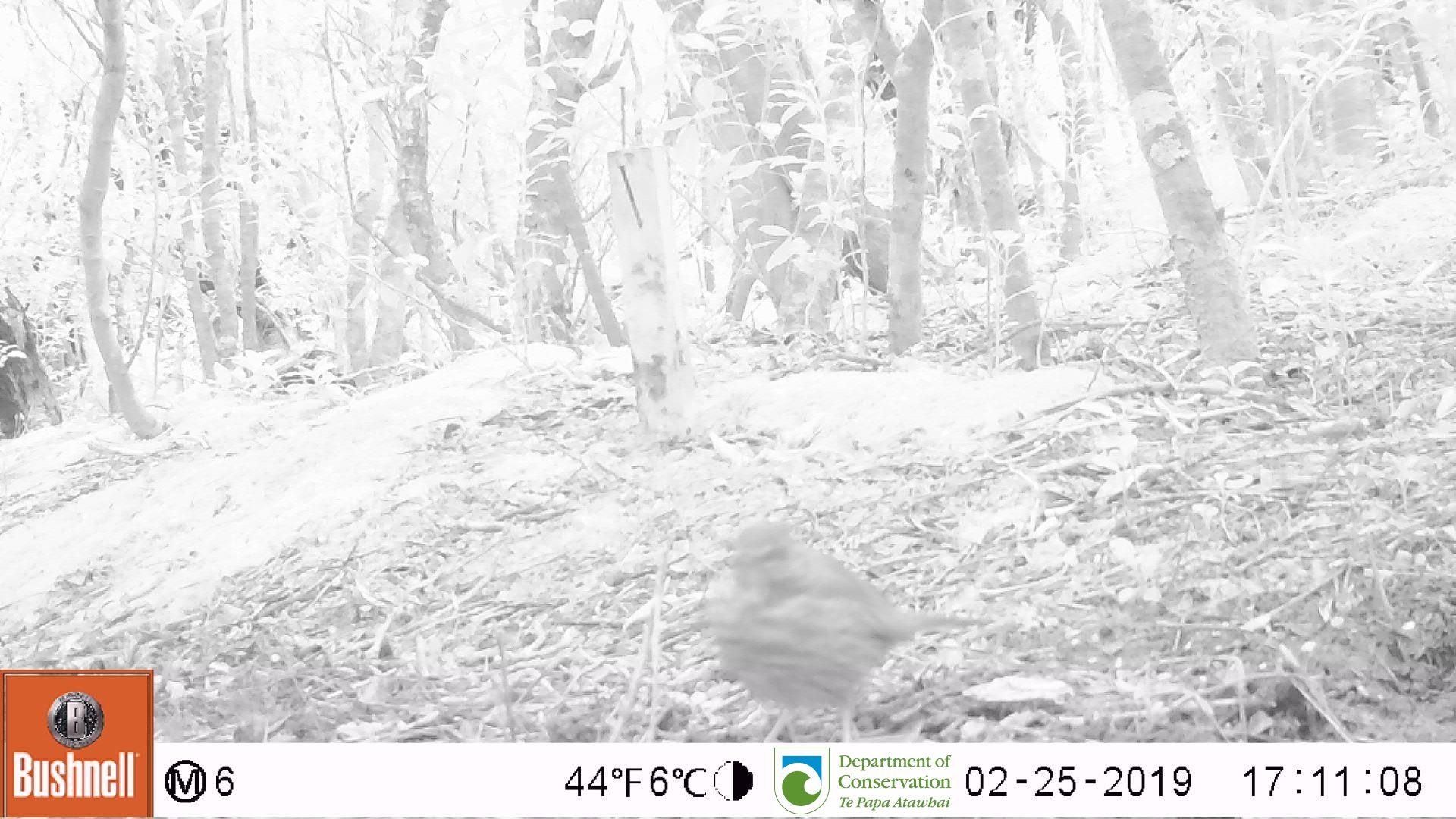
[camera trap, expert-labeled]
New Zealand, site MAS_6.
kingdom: Animalia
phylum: Chordata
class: Aves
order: Passeriformes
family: Turdidae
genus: Turdus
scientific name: Turdus philomelos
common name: song thrush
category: thrush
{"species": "thrush (song thrush) (Turdus philomelos)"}